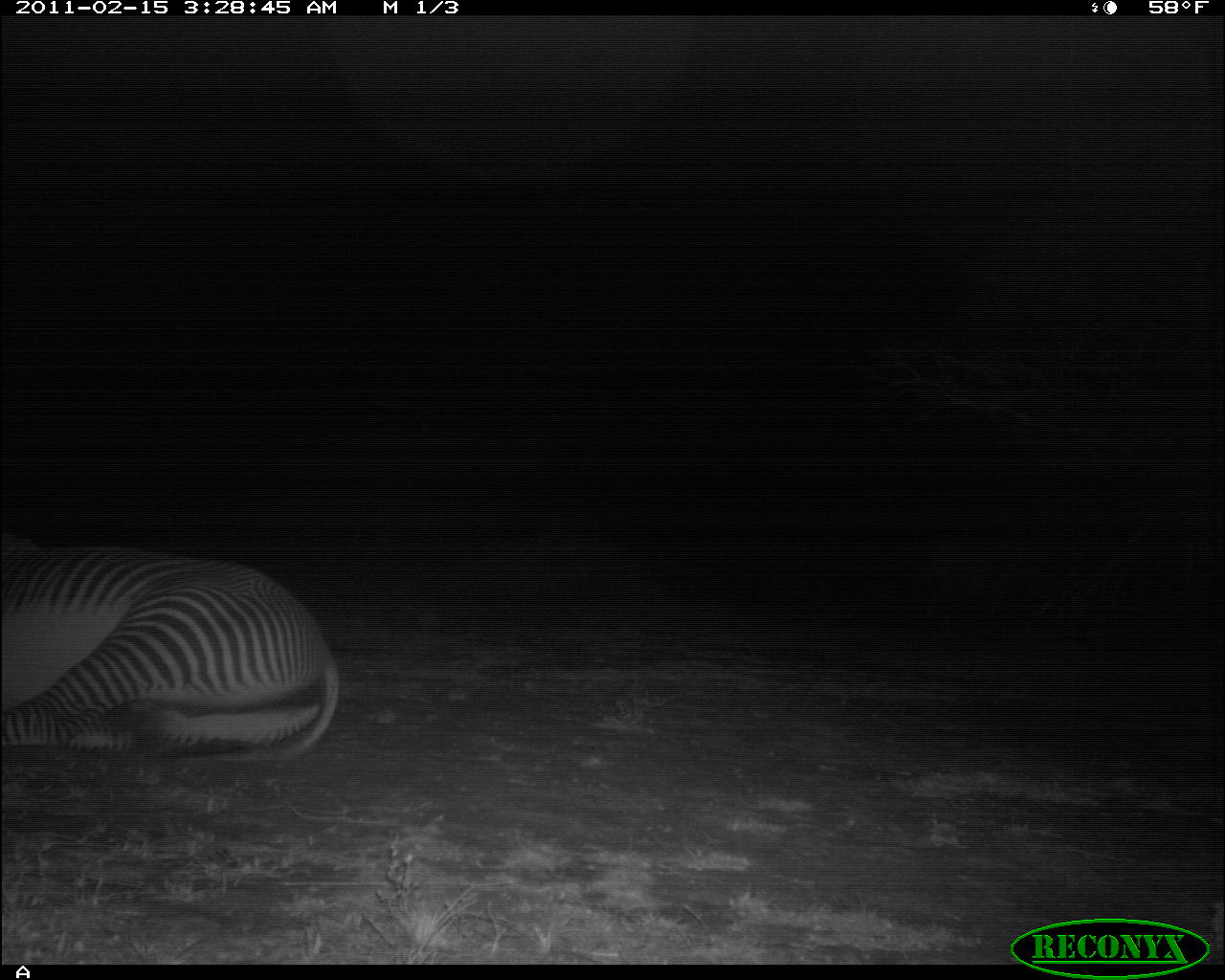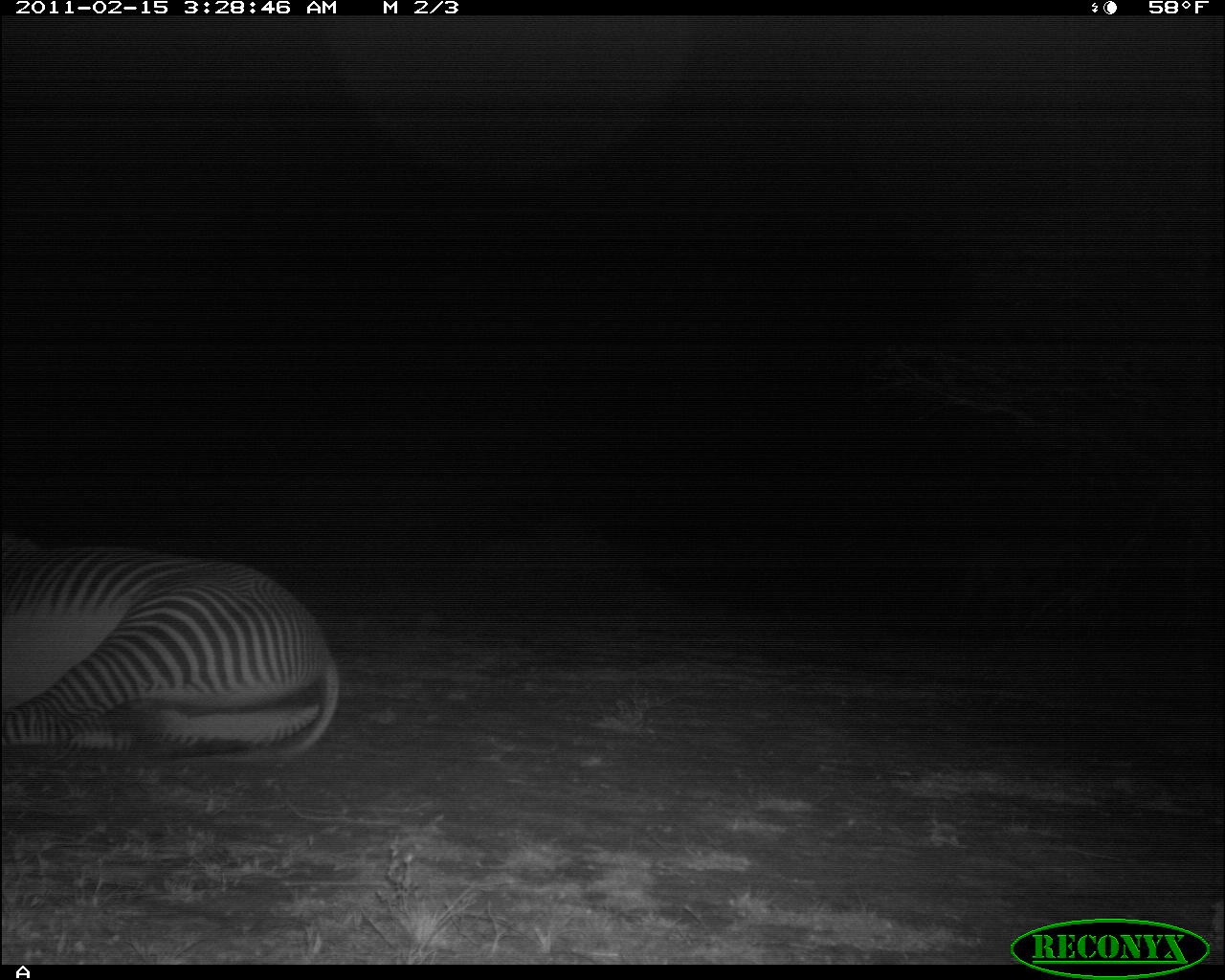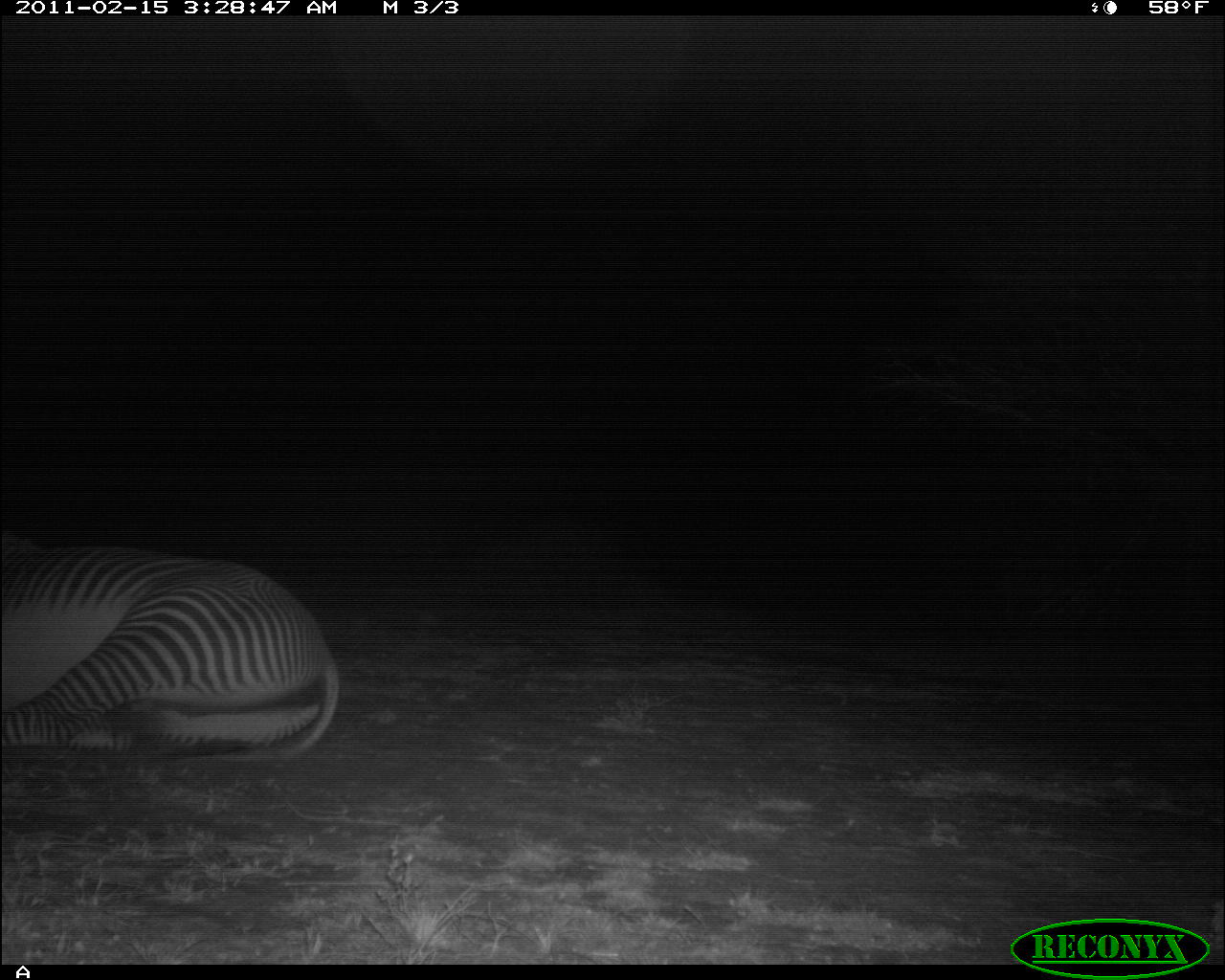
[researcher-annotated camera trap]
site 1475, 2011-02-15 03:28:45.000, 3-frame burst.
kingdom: Animalia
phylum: Chordata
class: Mammalia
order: Perissodactyla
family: Equidae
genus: Equus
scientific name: Equus grevyi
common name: grévy's zebra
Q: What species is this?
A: Equus grevyi (grévy's zebra).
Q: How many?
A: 1.